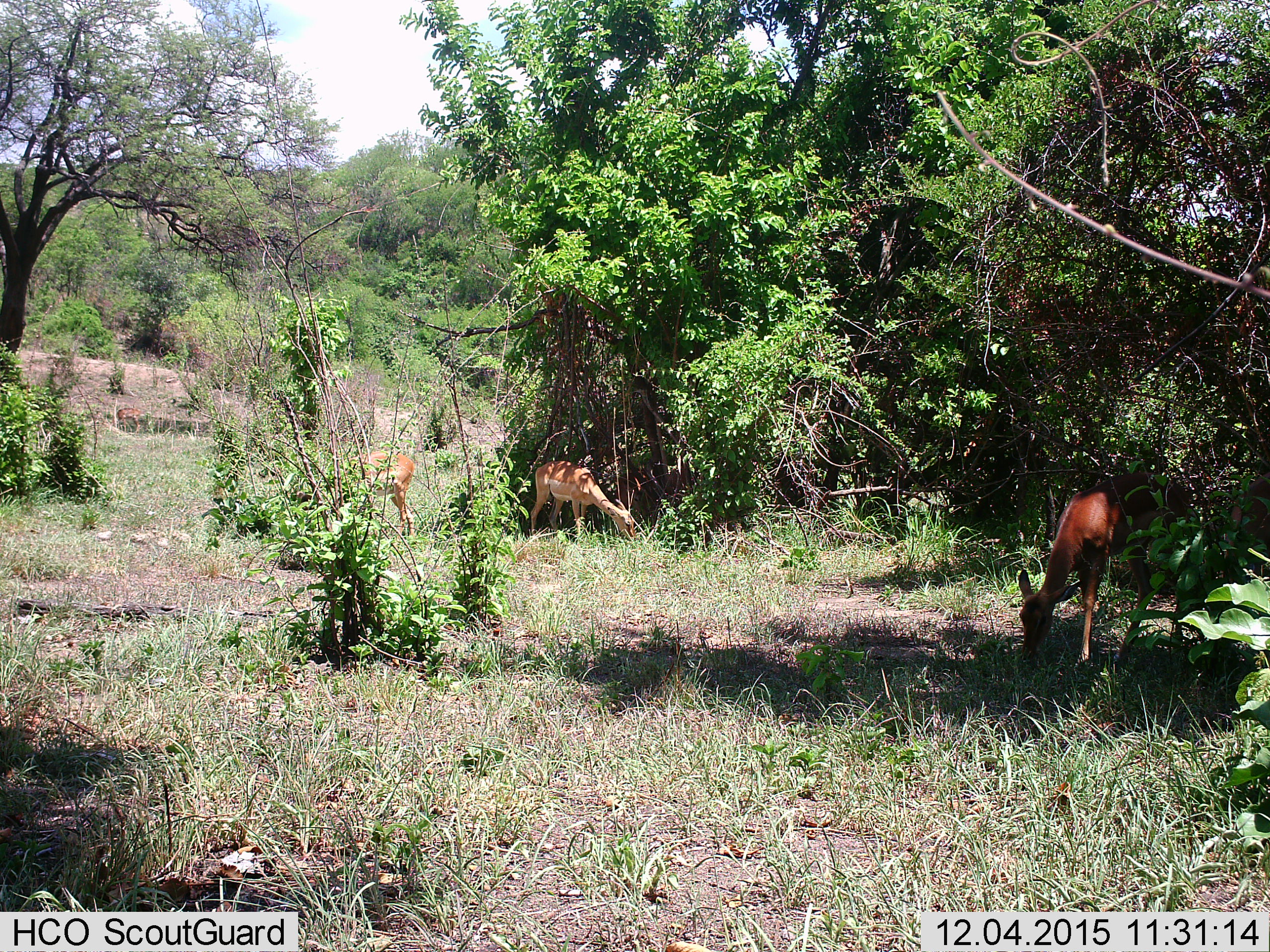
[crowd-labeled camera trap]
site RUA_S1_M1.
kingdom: Animalia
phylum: Chordata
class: Mammalia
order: Artiodactyla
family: Bovidae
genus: Aepyceros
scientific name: Aepyceros melampus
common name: impala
Impala (Aepyceros melampus), count 4. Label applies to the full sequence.